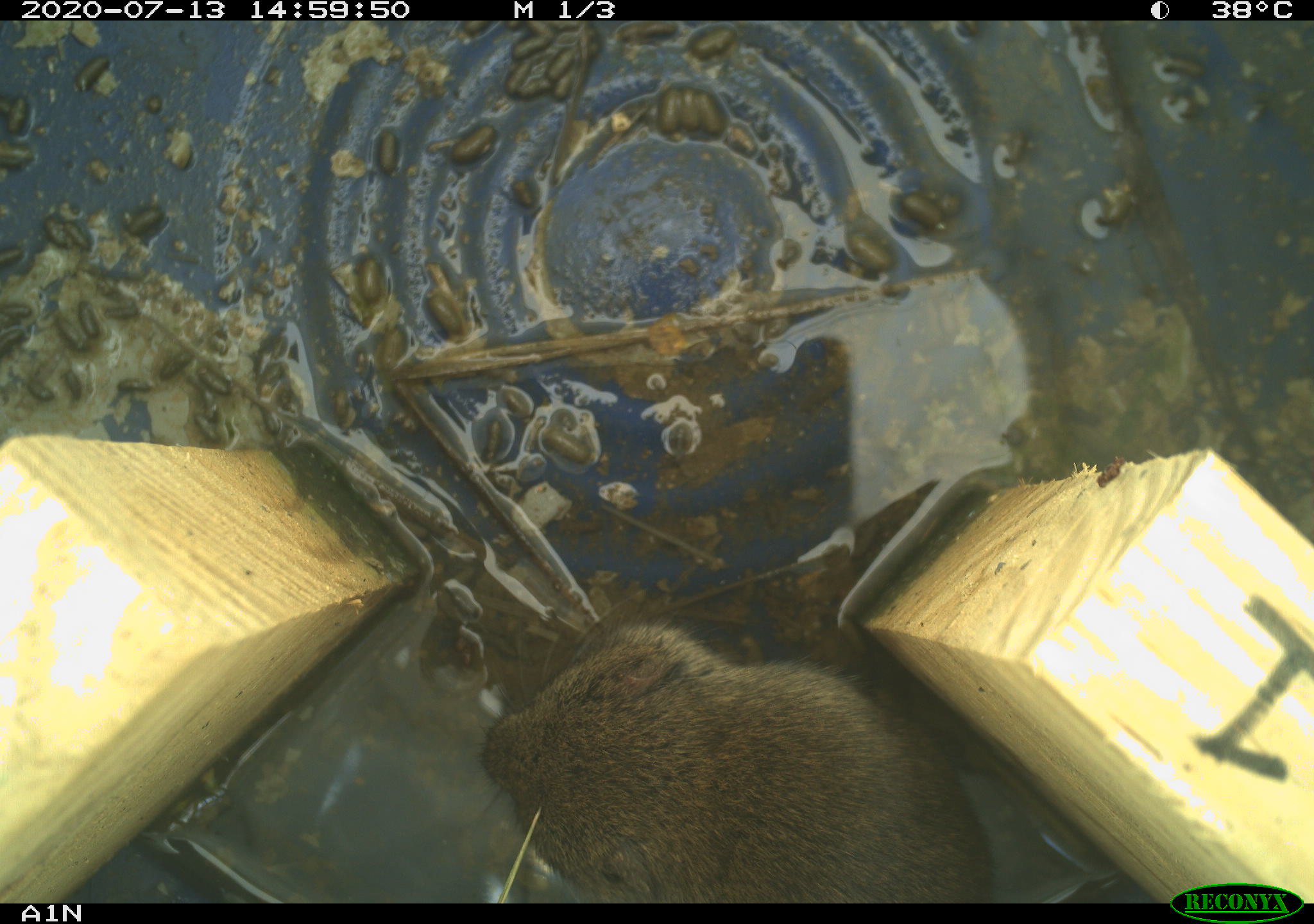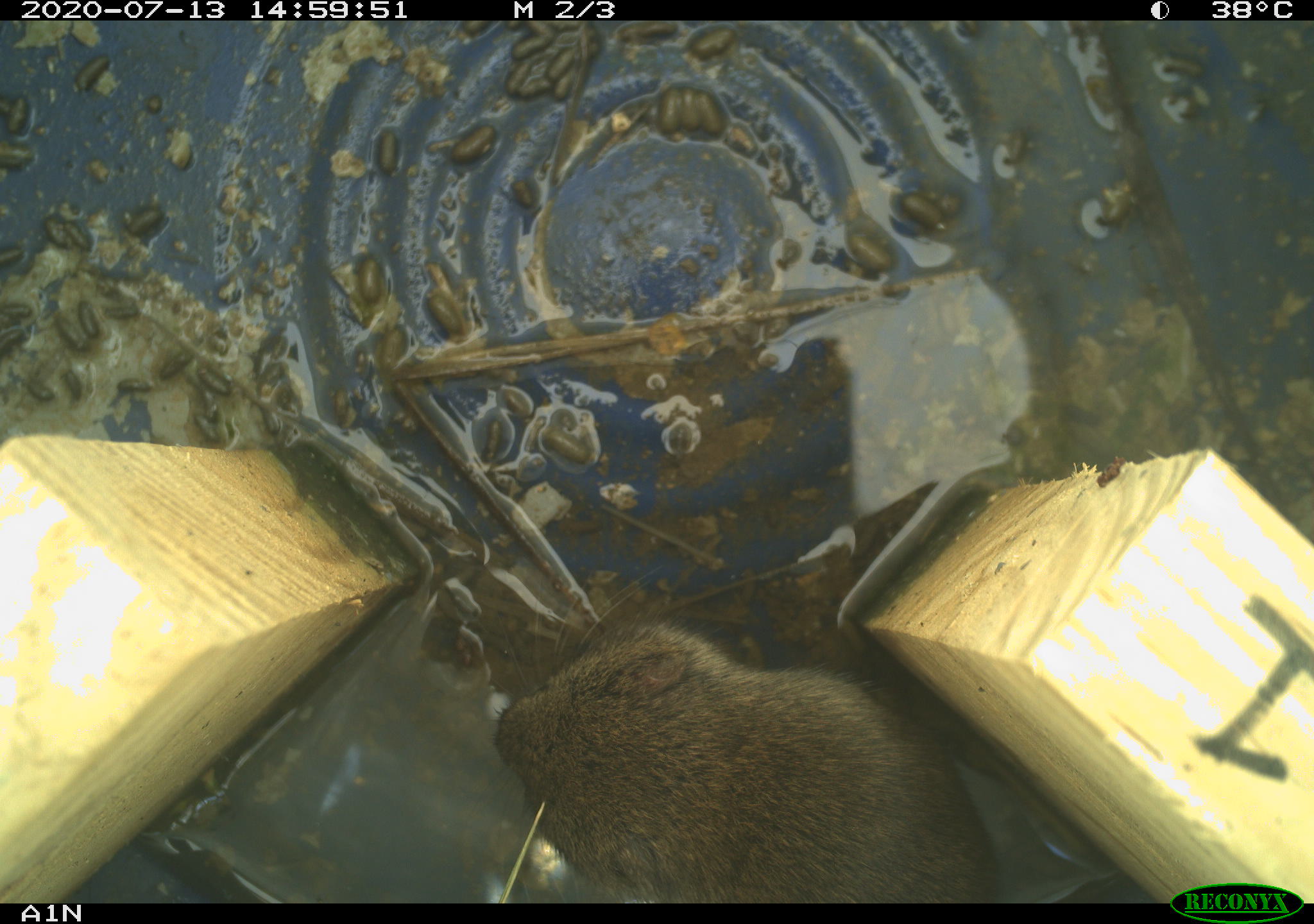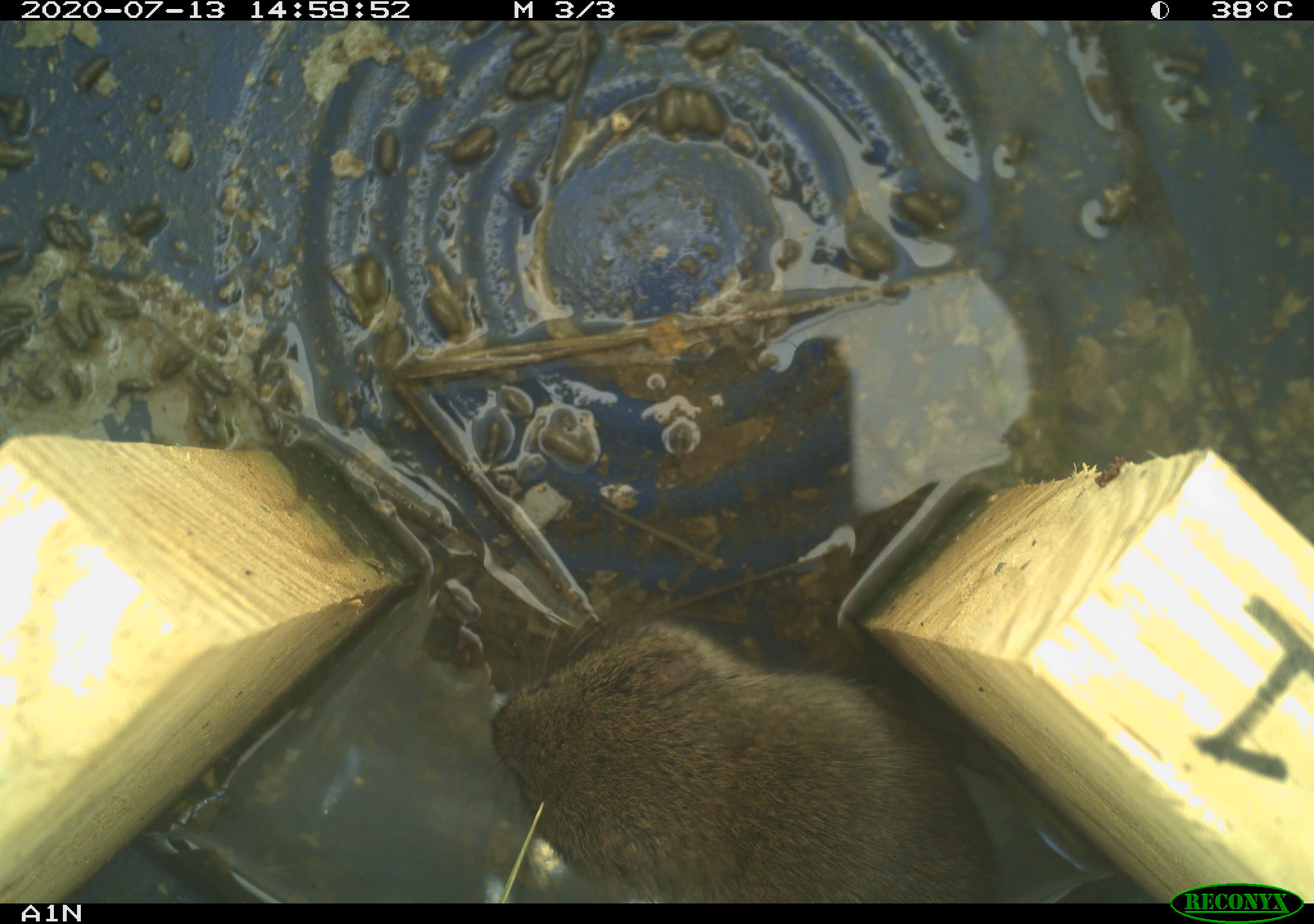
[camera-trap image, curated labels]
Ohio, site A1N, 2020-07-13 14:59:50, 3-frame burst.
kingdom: Animalia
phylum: Chordata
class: Mammalia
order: Rodentia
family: Cricetidae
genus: Microtus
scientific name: Microtus pennsylvanicus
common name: meadow vole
Meadow vole (Microtus pennsylvanicus).